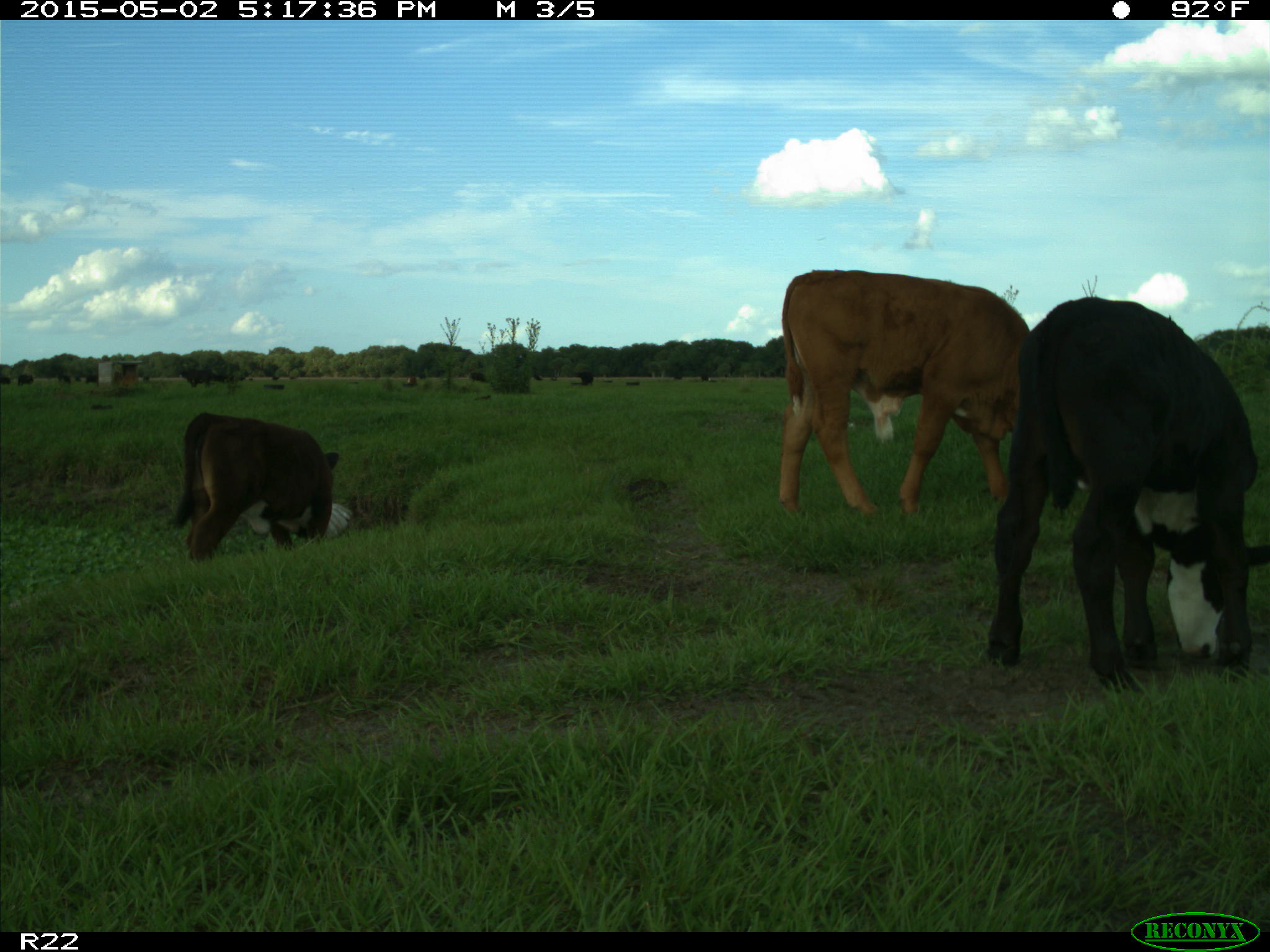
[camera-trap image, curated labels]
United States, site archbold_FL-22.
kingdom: Animalia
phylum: Chordata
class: Mammalia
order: Artiodactyla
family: Bovidae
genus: Bos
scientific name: Bos taurus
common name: domestic cow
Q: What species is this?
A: Bos taurus (domestic cow).